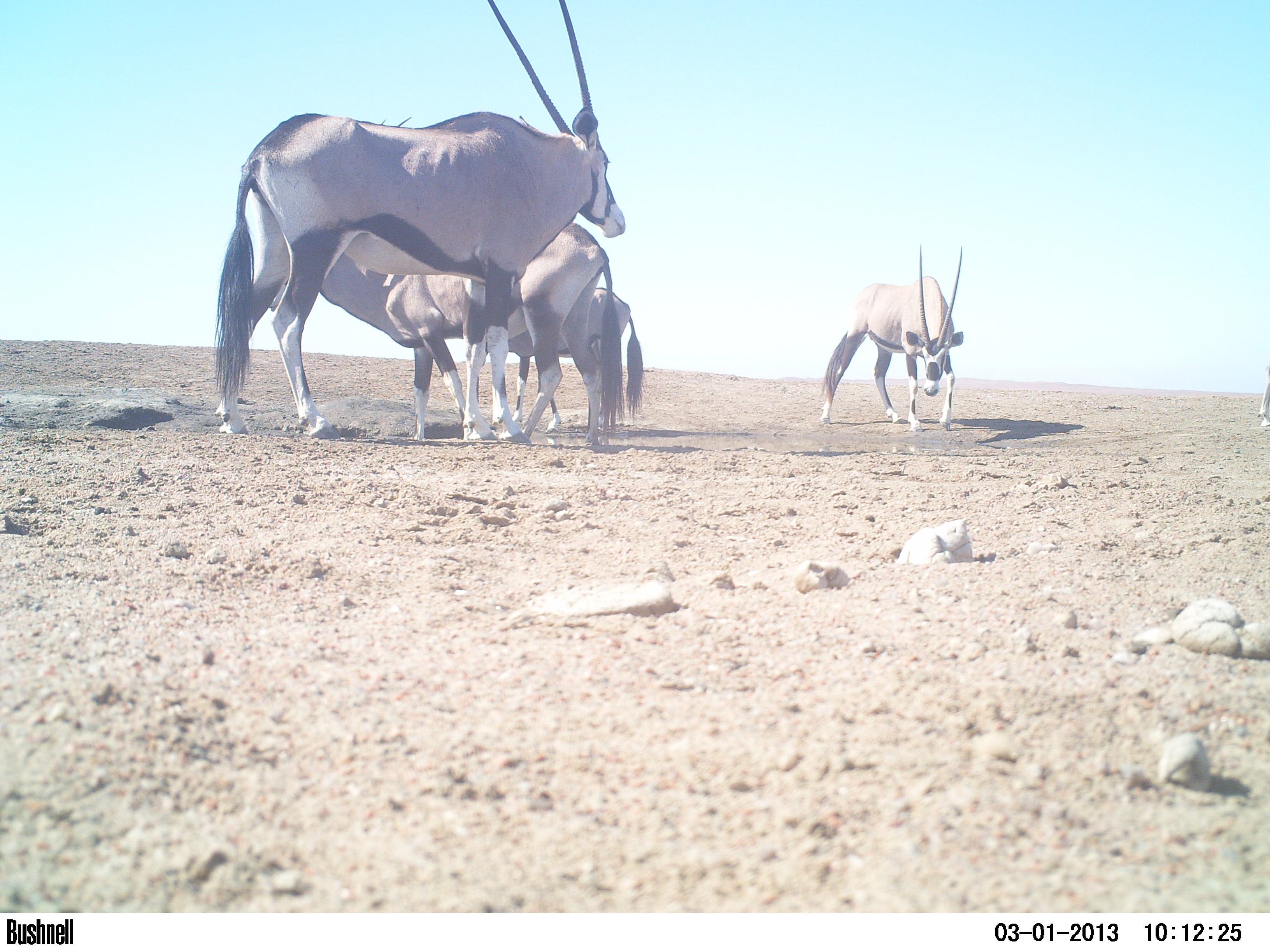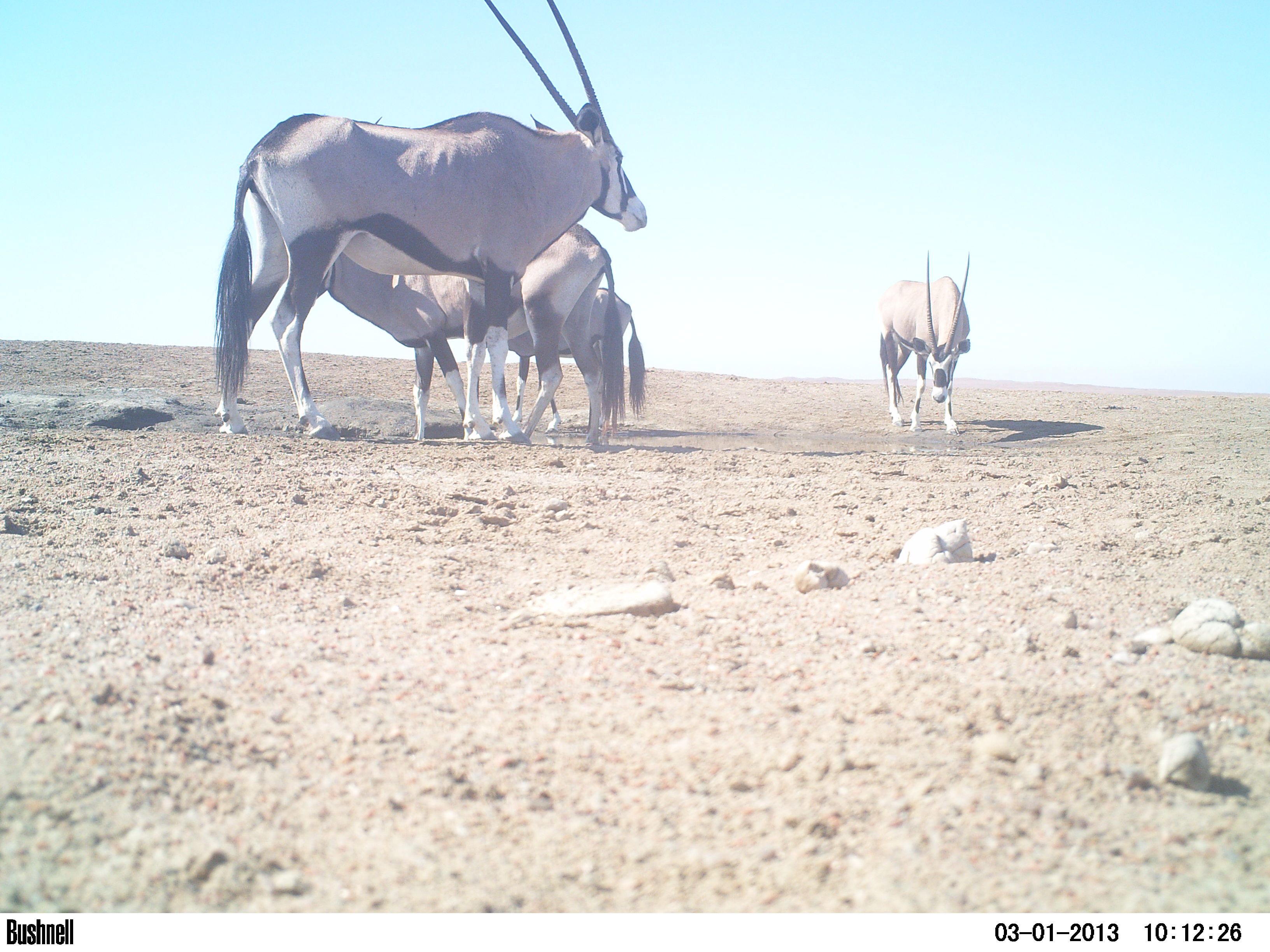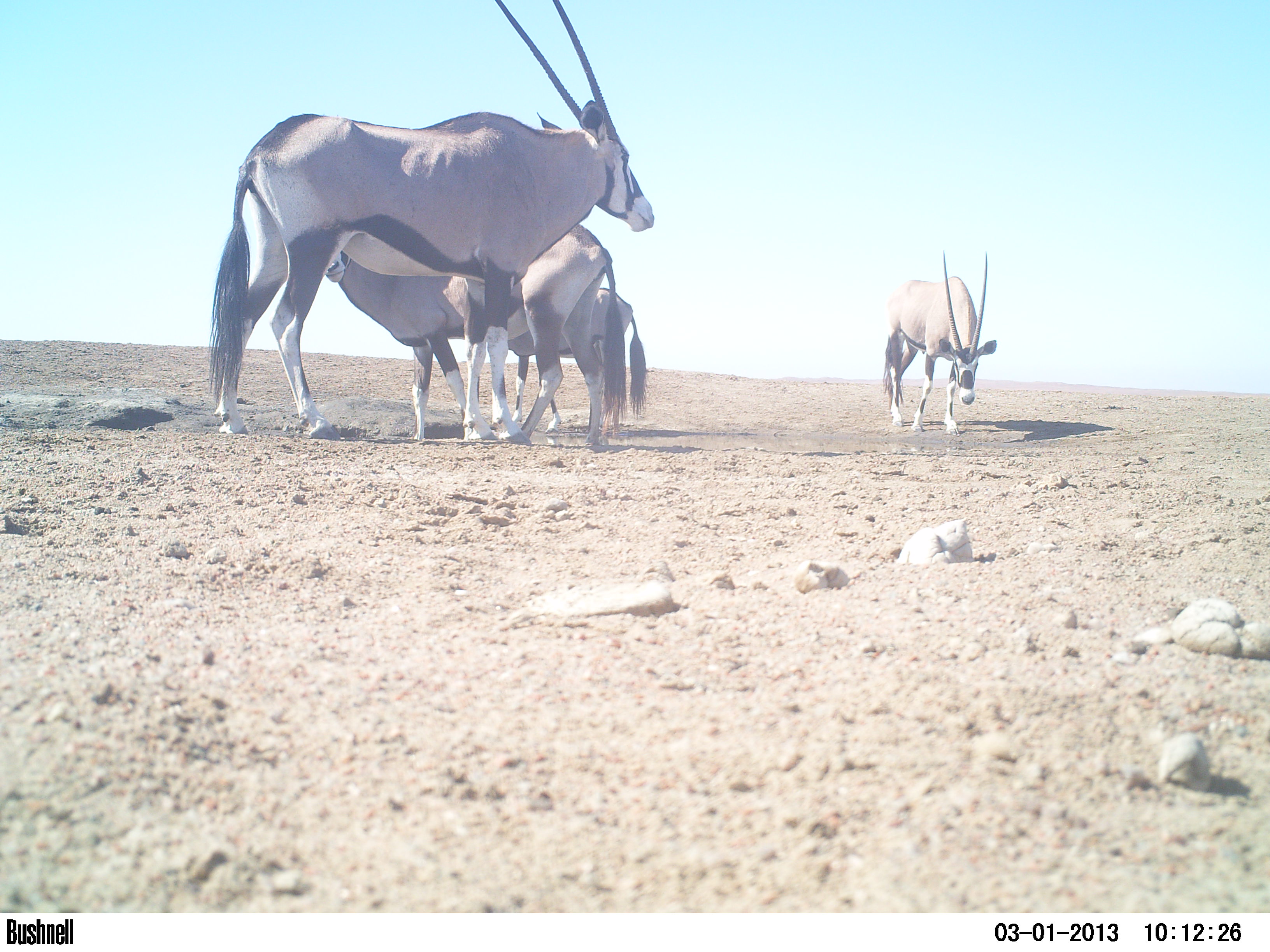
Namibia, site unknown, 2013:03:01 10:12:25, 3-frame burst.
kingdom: Animalia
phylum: Chordata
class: Mammalia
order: Artiodactyla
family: Bovidae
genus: Oryx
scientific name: Oryx gazella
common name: gemsbok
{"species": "Oryx gazella (gemsbok)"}